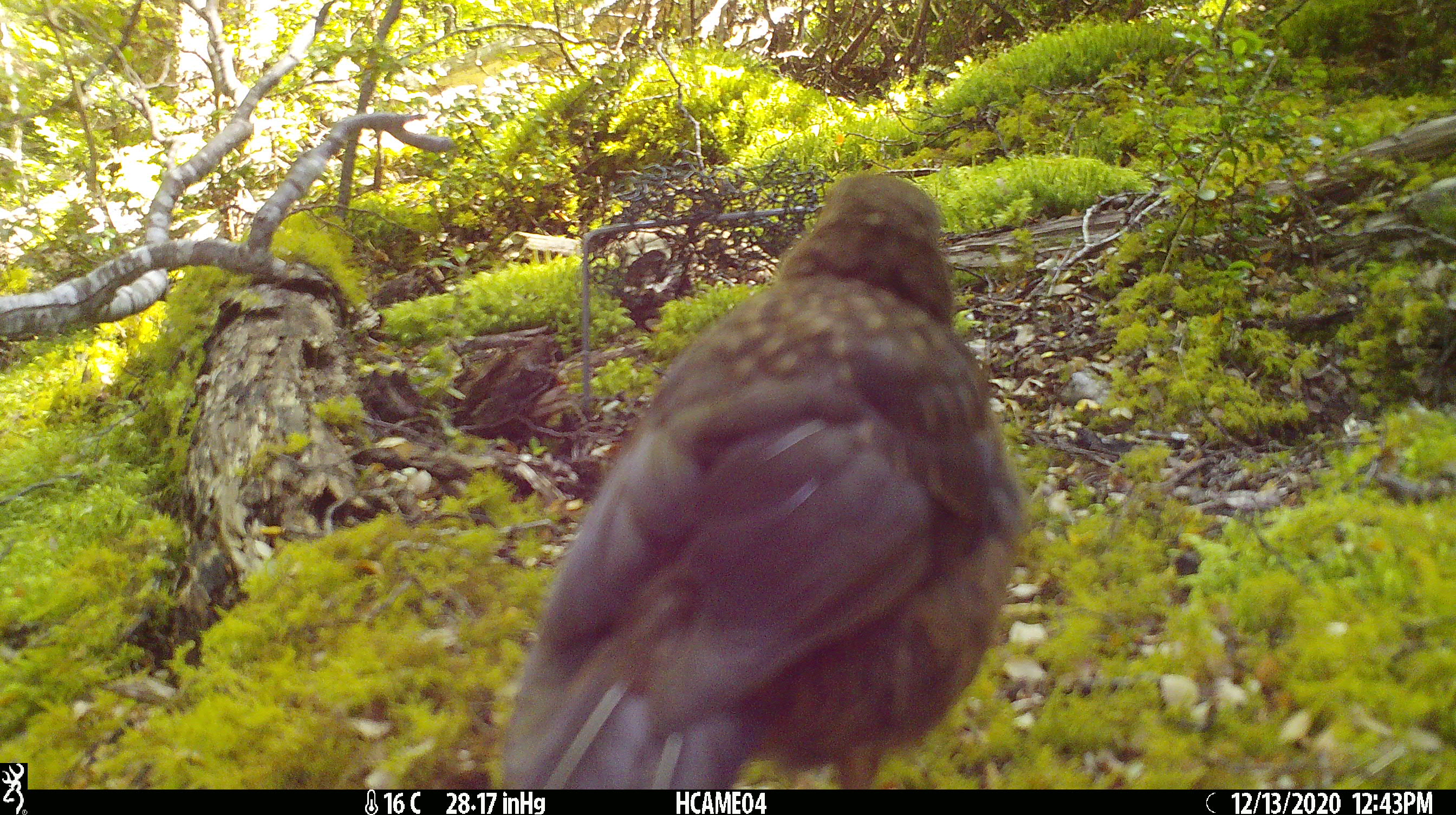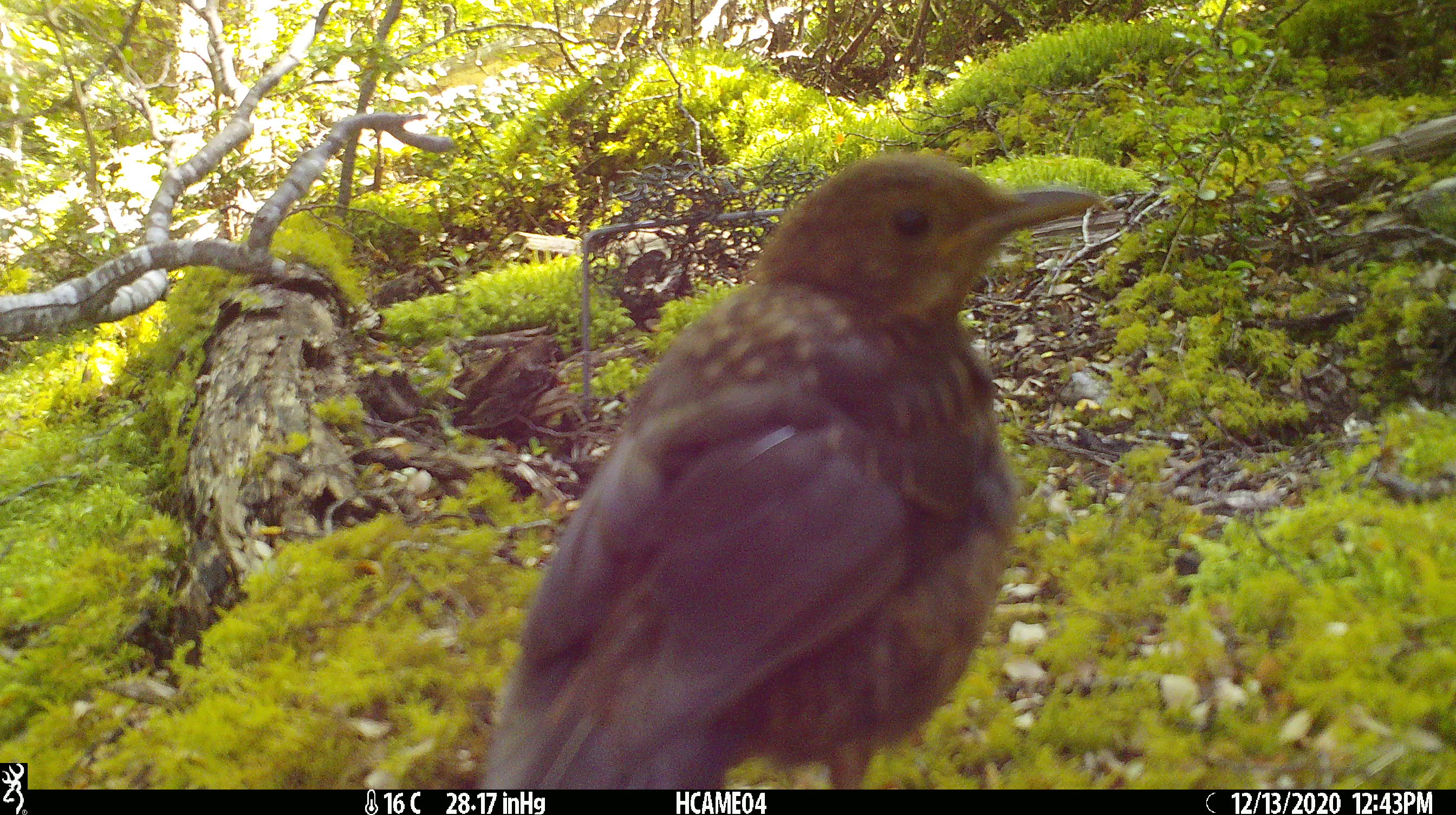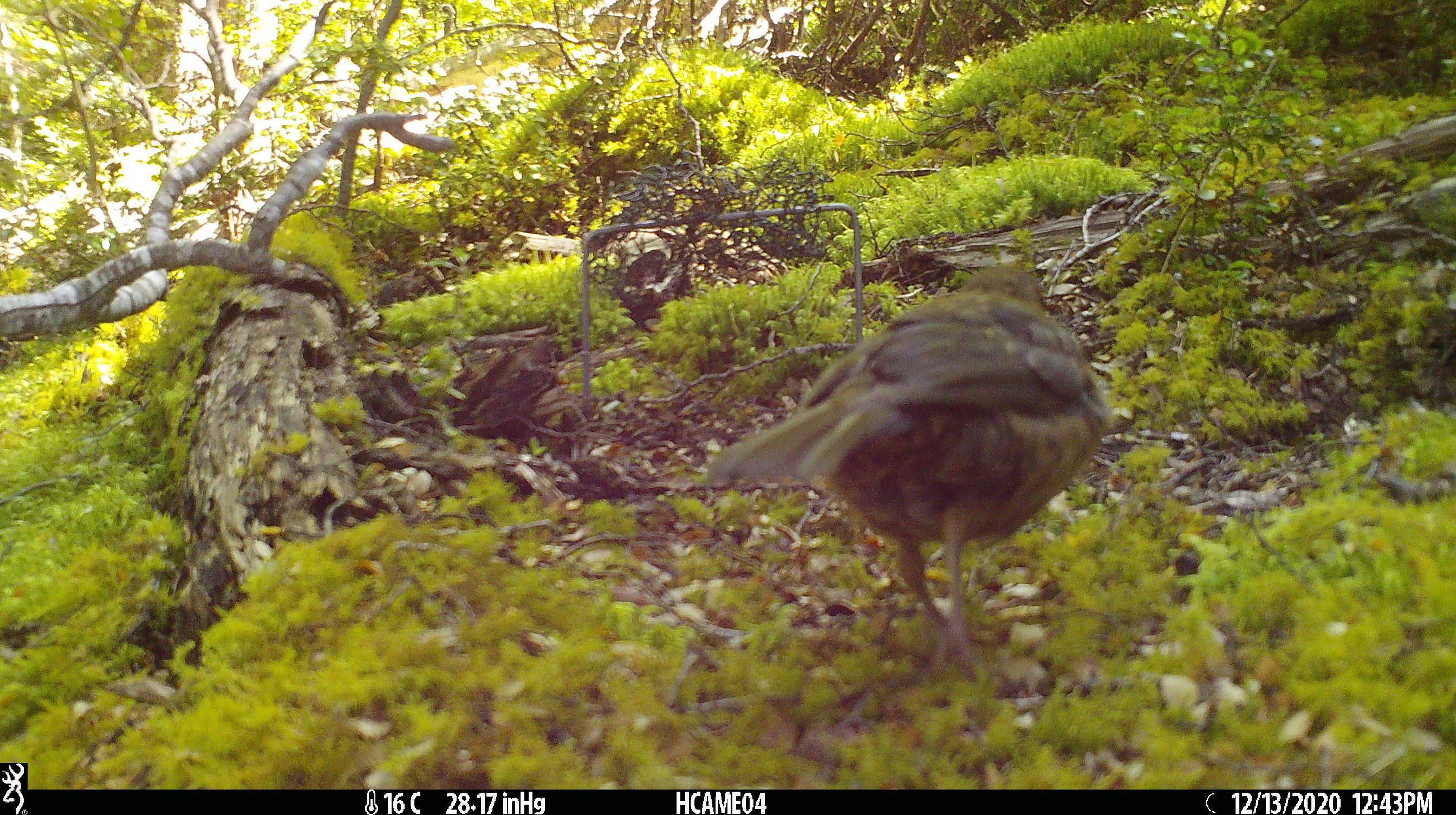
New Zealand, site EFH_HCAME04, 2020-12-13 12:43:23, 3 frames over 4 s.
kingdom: Animalia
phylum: Chordata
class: Aves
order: Passeriformes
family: Turdidae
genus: Turdus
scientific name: Turdus merula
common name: eurasian blackbird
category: blackbird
Blackbird (eurasian blackbird) (Turdus merula).